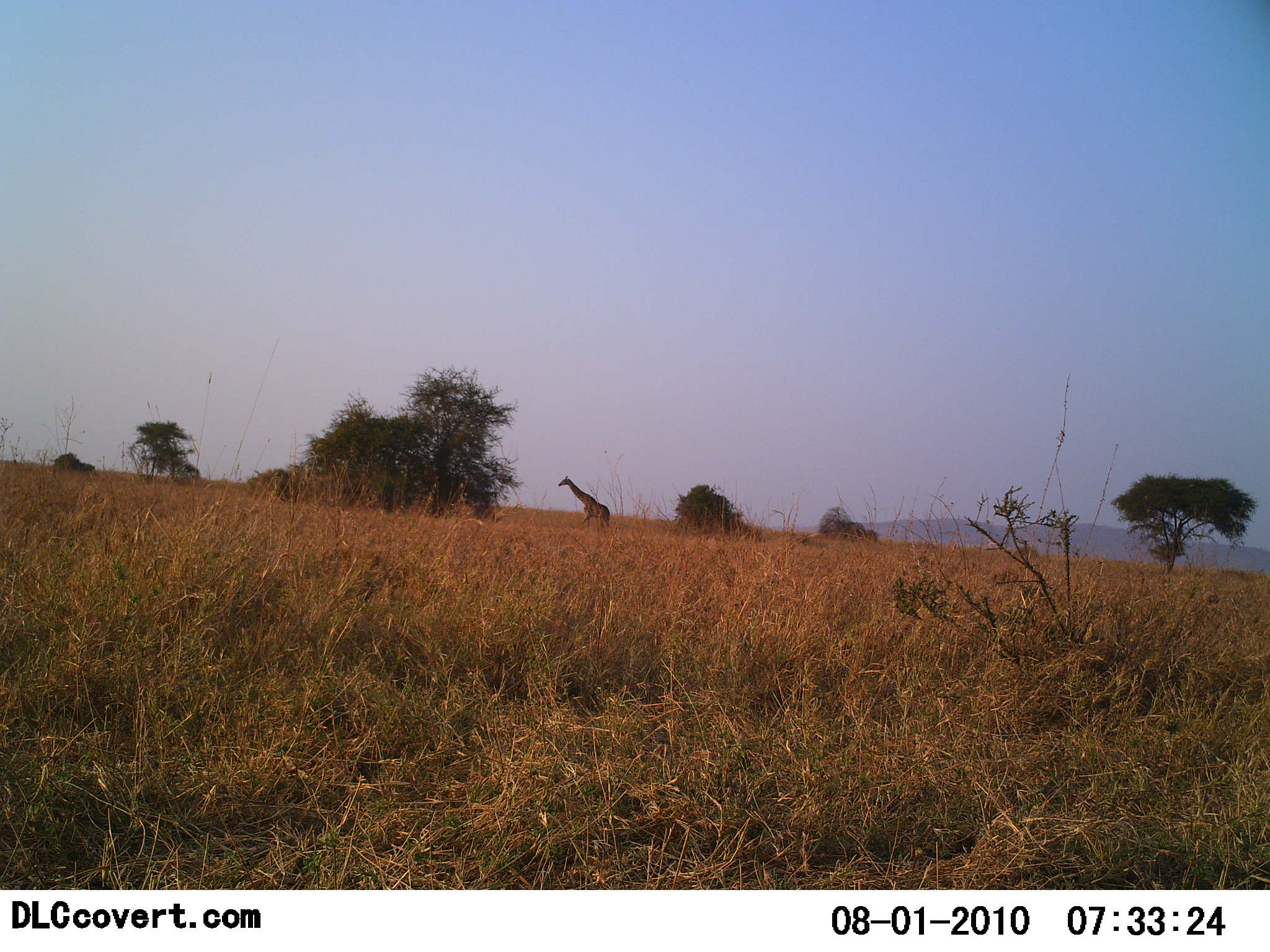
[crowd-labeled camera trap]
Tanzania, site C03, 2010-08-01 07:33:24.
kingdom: Animalia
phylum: Chordata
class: Mammalia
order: Artiodactyla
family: Giraffidae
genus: Giraffa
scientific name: Giraffa camelopardalis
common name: giraffe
Giraffe (Giraffa camelopardalis), count 1. Behavior (volunteer vote fractions): standing 48%, resting 0%, moving 52%, interacting 0%. Young present (vote fraction): 0%. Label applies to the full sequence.